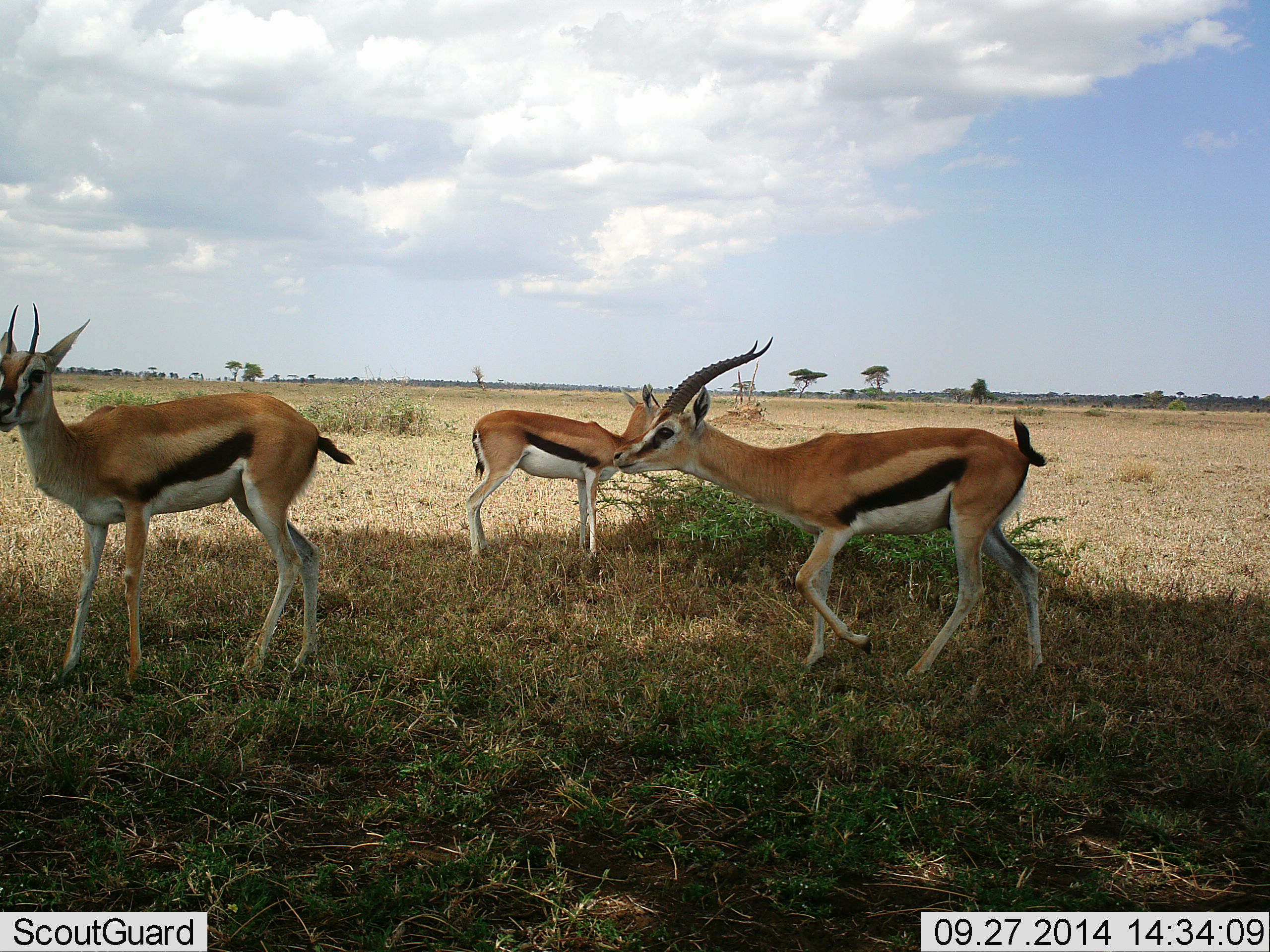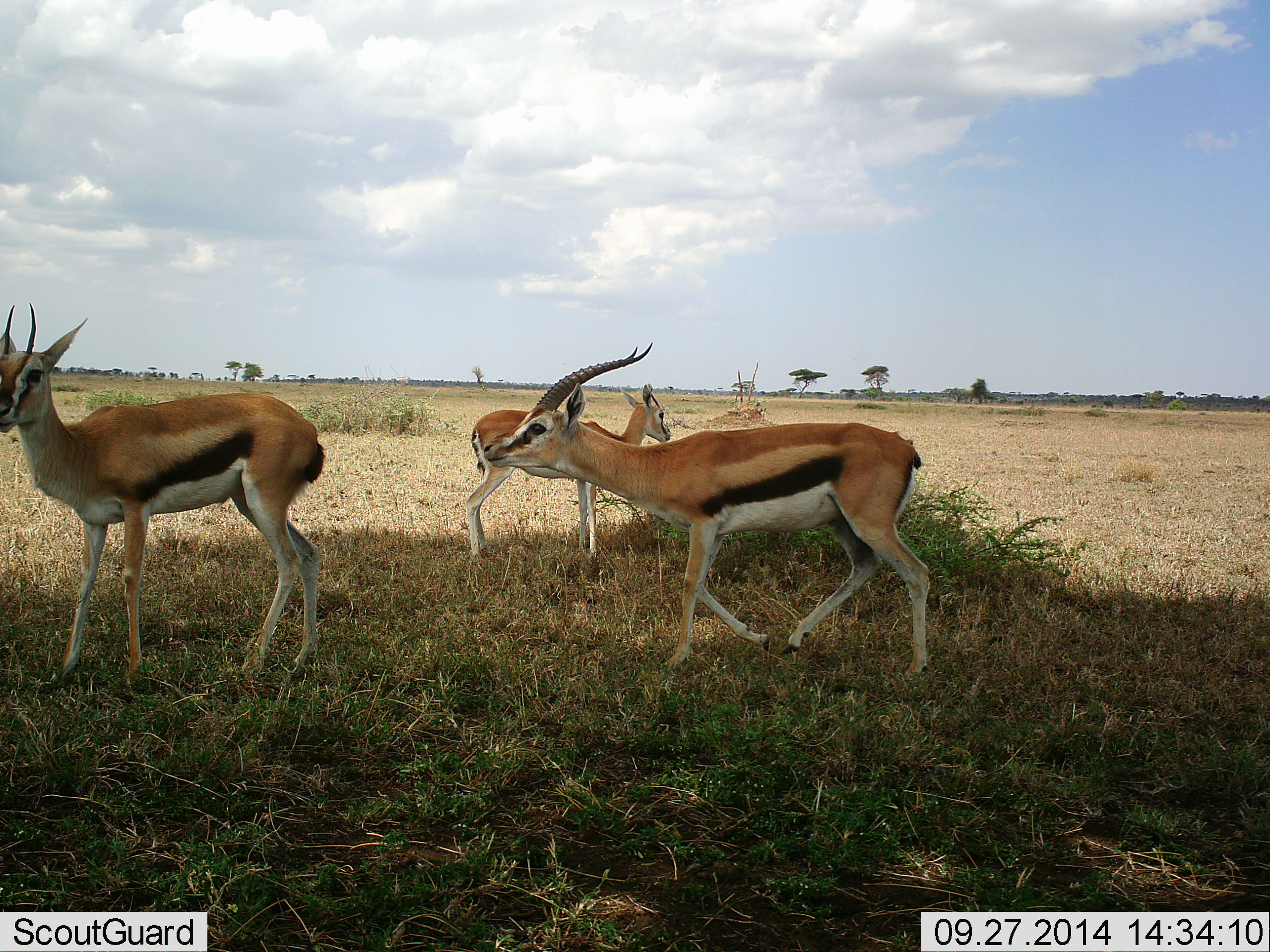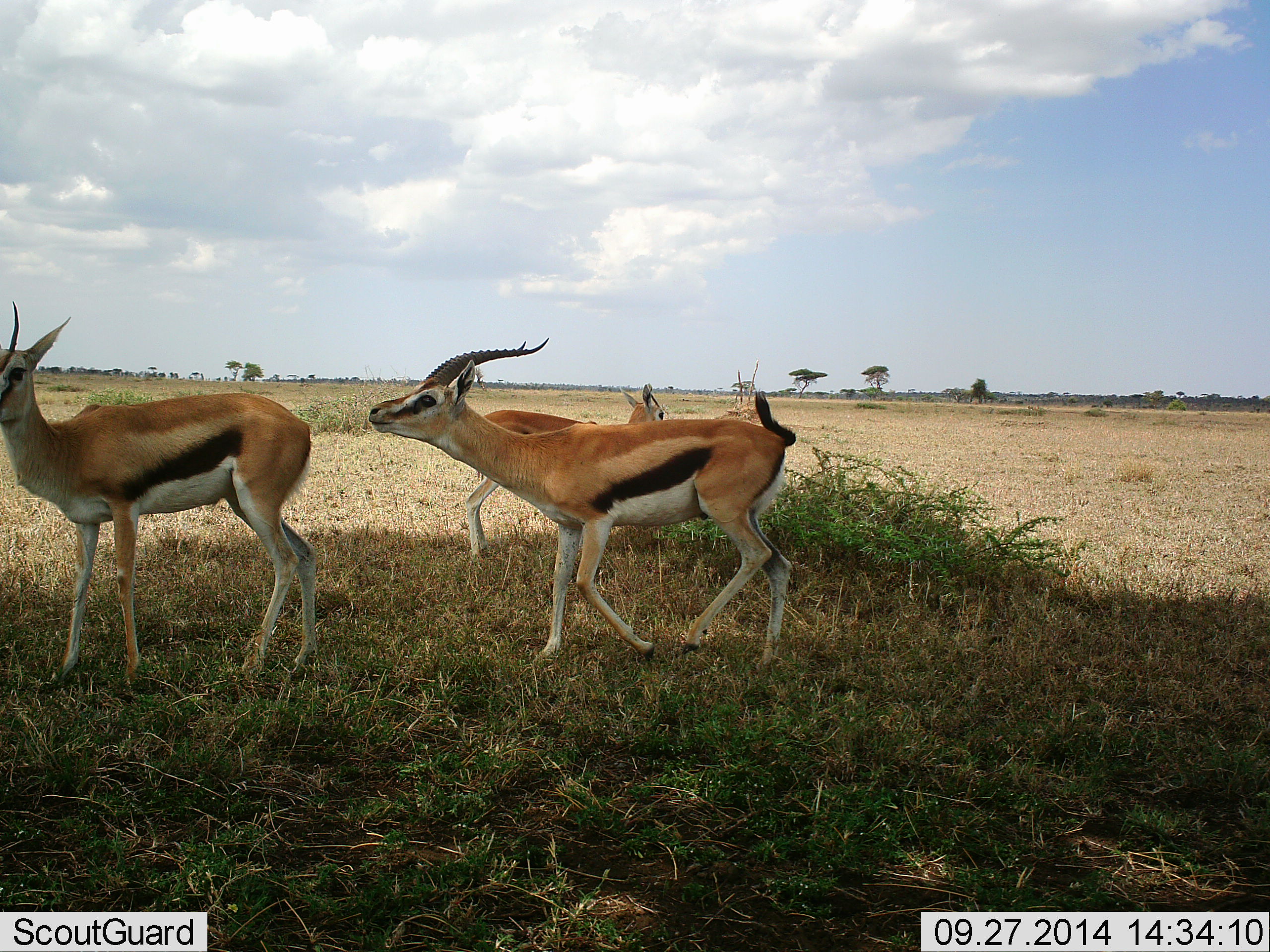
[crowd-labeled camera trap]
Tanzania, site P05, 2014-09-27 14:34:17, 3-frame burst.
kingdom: Animalia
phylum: Chordata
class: Mammalia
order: Artiodactyla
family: Bovidae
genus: Eudorcas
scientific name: Eudorcas thomsonii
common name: thomson's gazelle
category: gazellethomsons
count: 3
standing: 80%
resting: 0%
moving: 80%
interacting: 0%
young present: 10%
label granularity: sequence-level